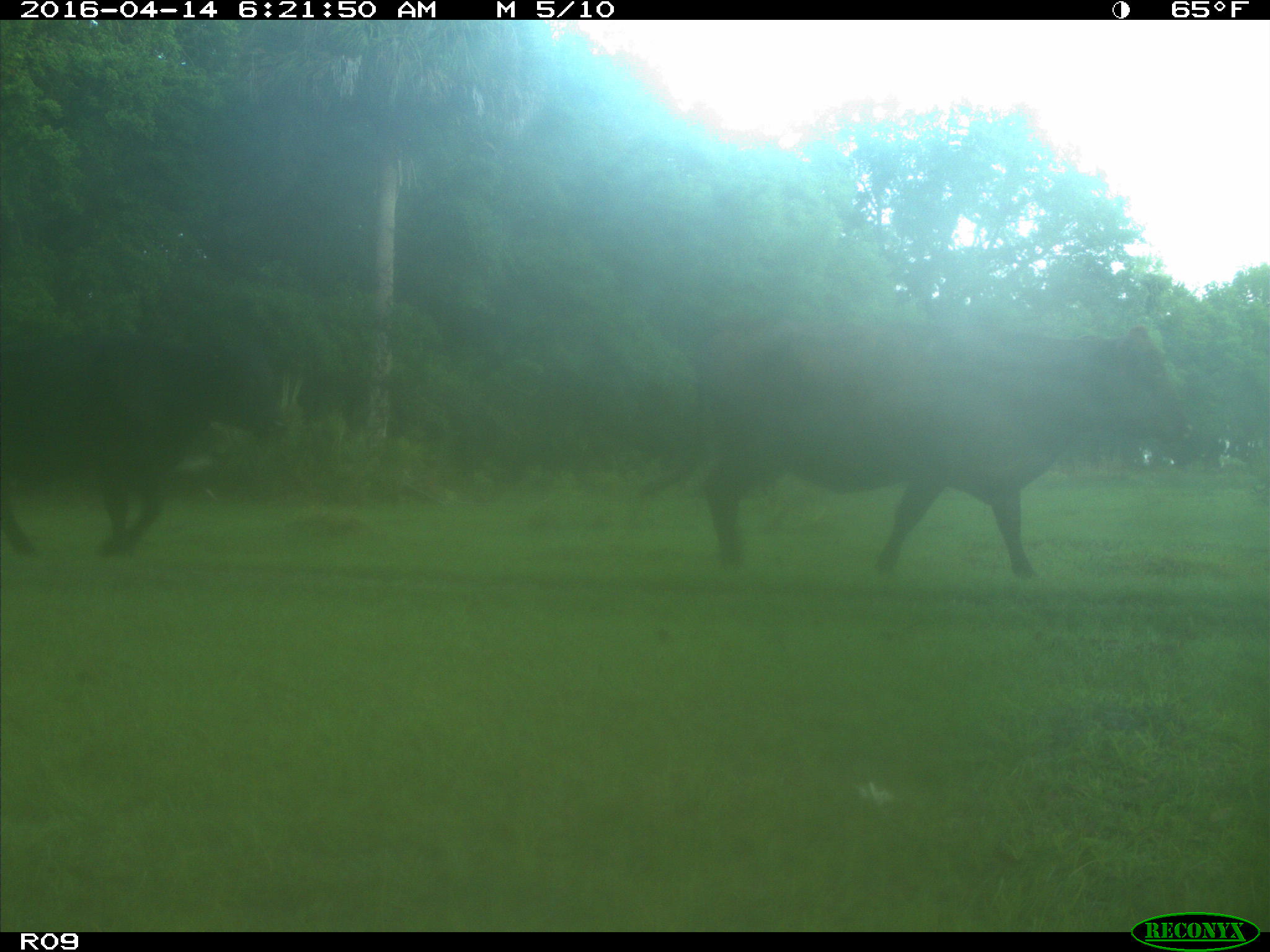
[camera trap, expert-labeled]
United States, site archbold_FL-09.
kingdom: Animalia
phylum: Chordata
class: Mammalia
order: Artiodactyla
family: Bovidae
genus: Bos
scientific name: Bos taurus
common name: domestic cow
Bos taurus (domestic cow).